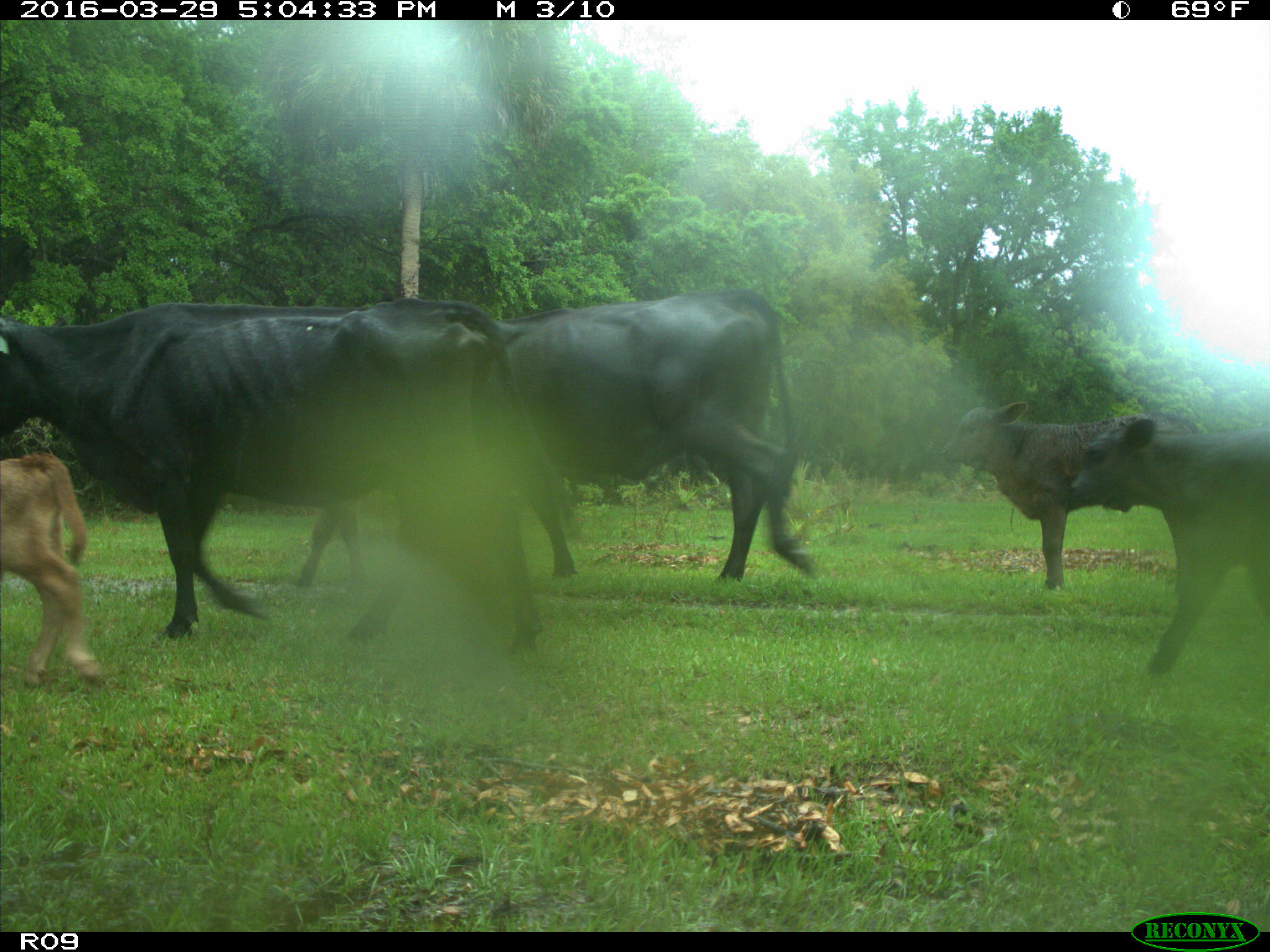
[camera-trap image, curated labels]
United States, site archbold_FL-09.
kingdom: Animalia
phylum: Chordata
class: Mammalia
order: Artiodactyla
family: Bovidae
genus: Bos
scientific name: Bos taurus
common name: domestic cow